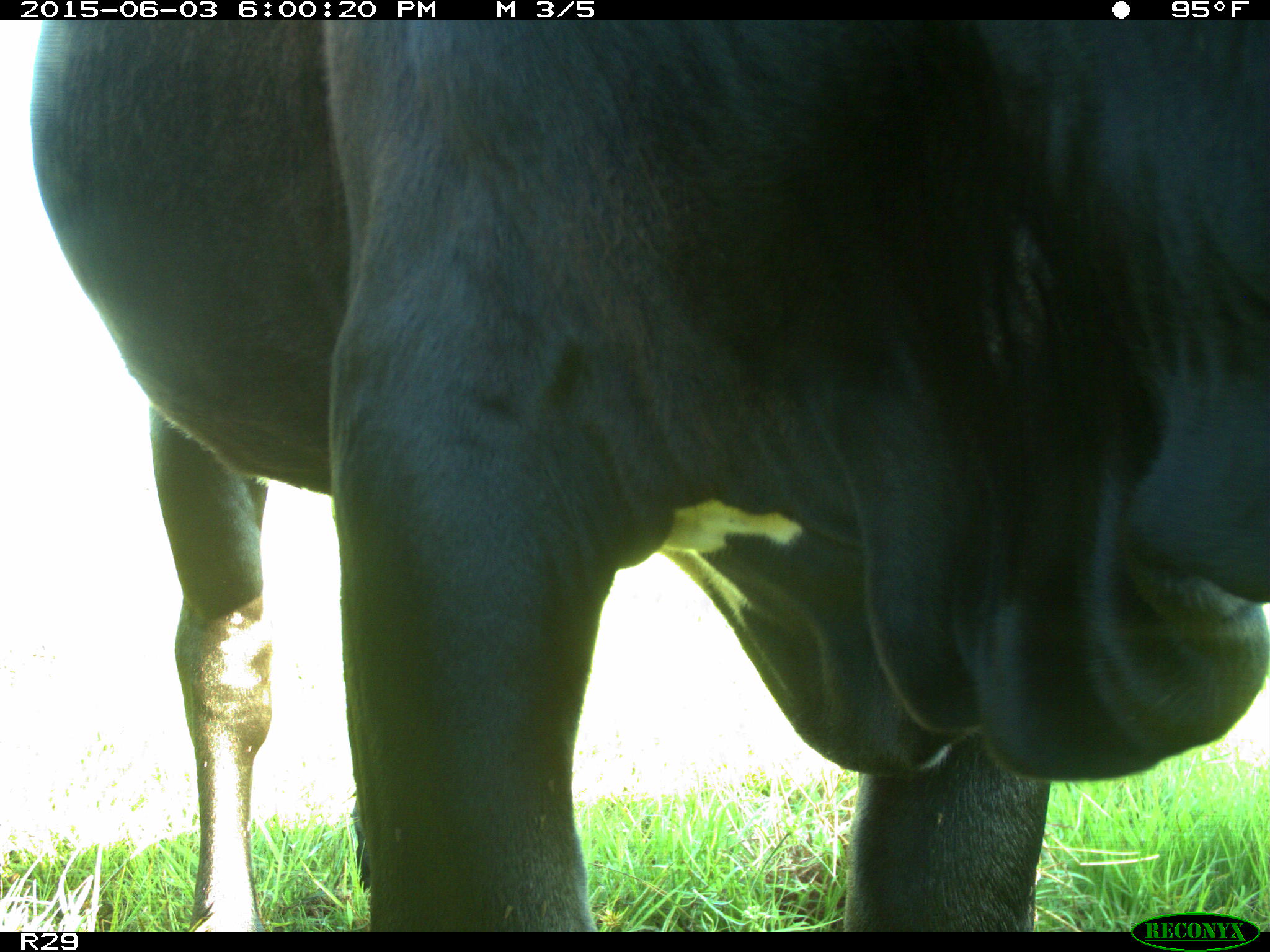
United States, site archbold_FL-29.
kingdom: Animalia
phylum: Chordata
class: Mammalia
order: Artiodactyla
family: Bovidae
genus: Bos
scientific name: Bos taurus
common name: domestic cow